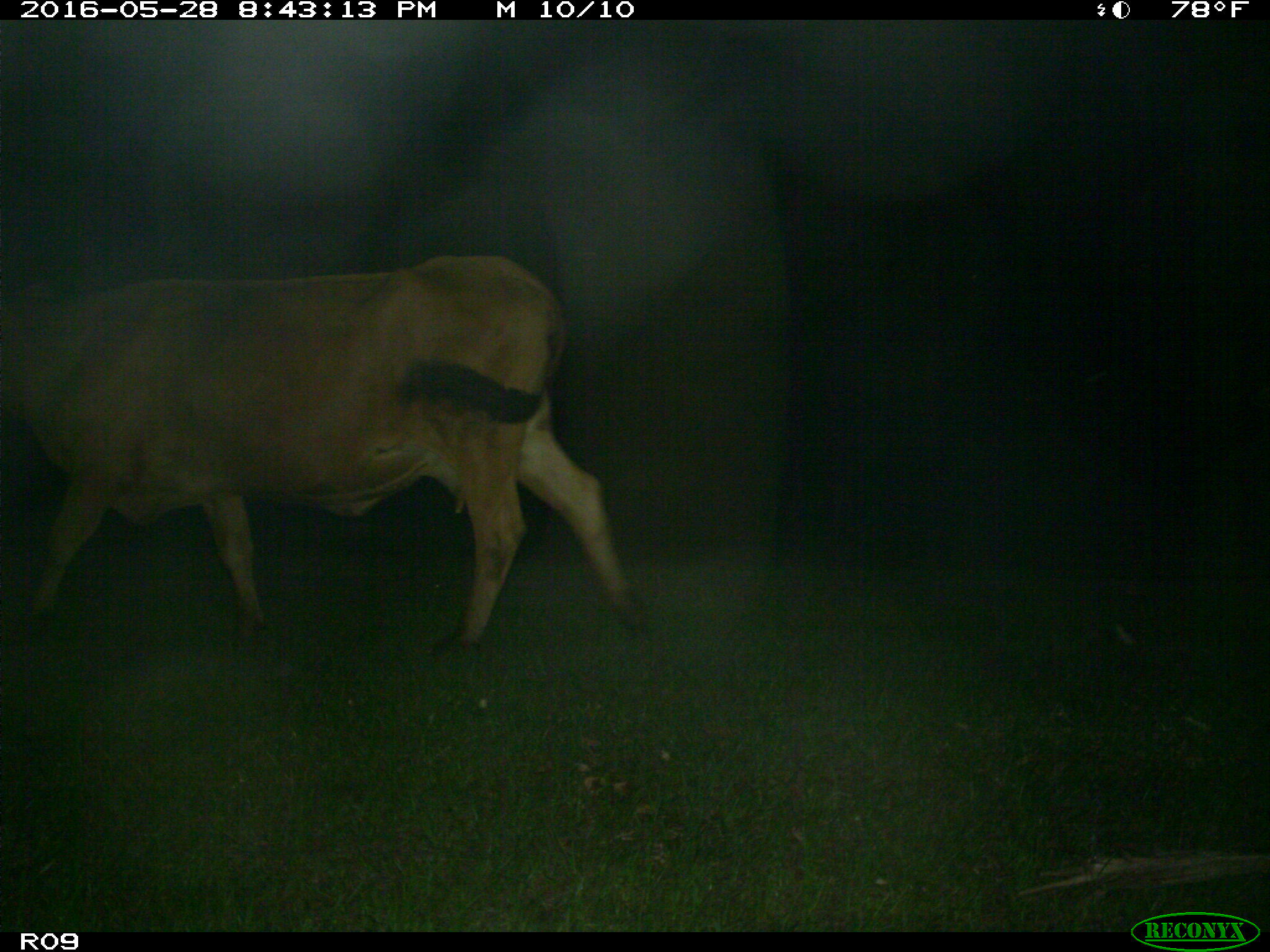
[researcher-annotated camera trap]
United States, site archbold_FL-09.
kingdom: Animalia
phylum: Chordata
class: Mammalia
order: Artiodactyla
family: Bovidae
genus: Bos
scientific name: Bos taurus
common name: domestic cow